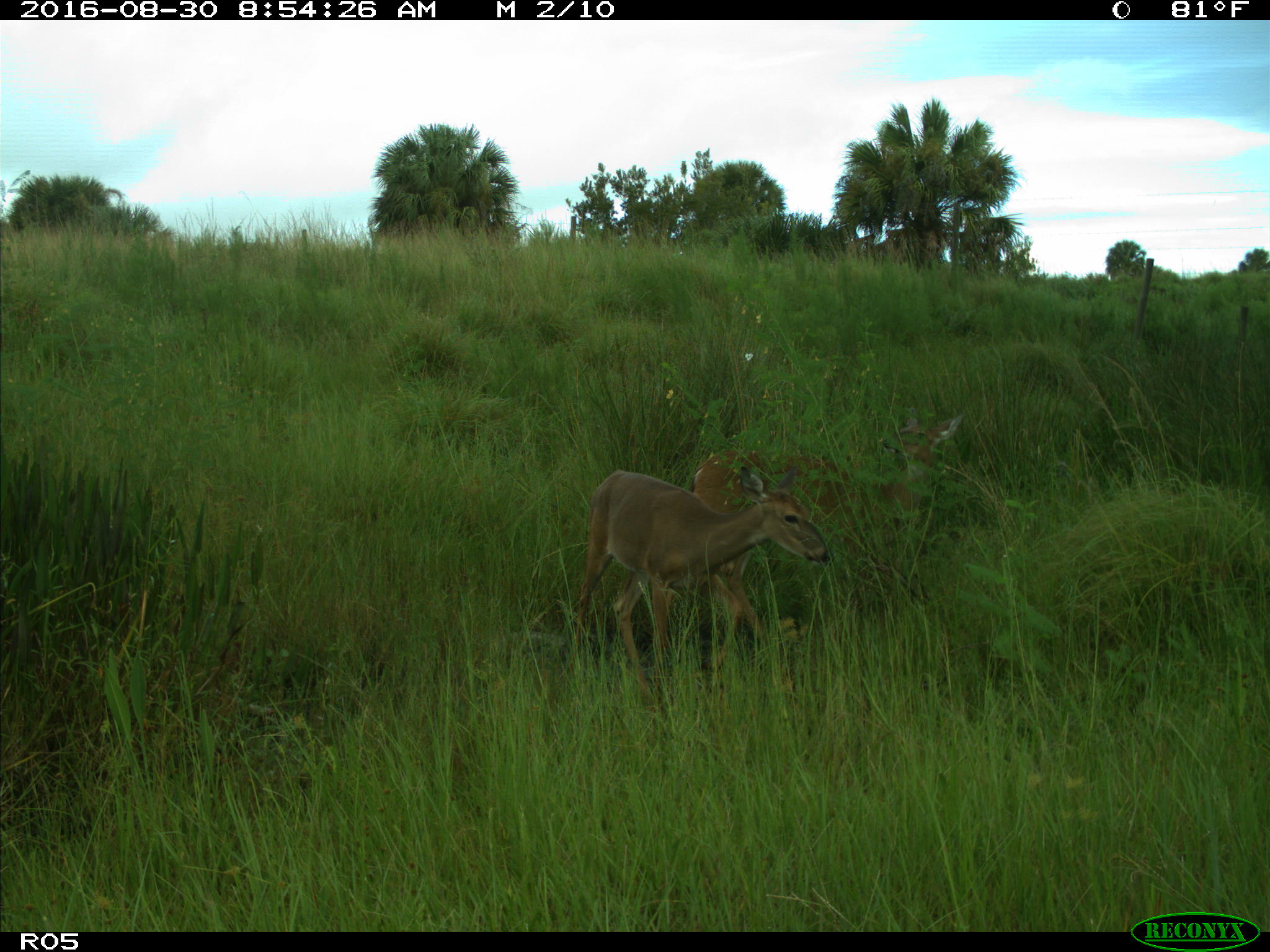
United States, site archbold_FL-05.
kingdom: Animalia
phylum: Chordata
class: Mammalia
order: Artiodactyla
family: Cervidae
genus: Odocoileus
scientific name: Odocoileus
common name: deer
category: unidentified deer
Unidentified deer (deer) (Odocoileus).